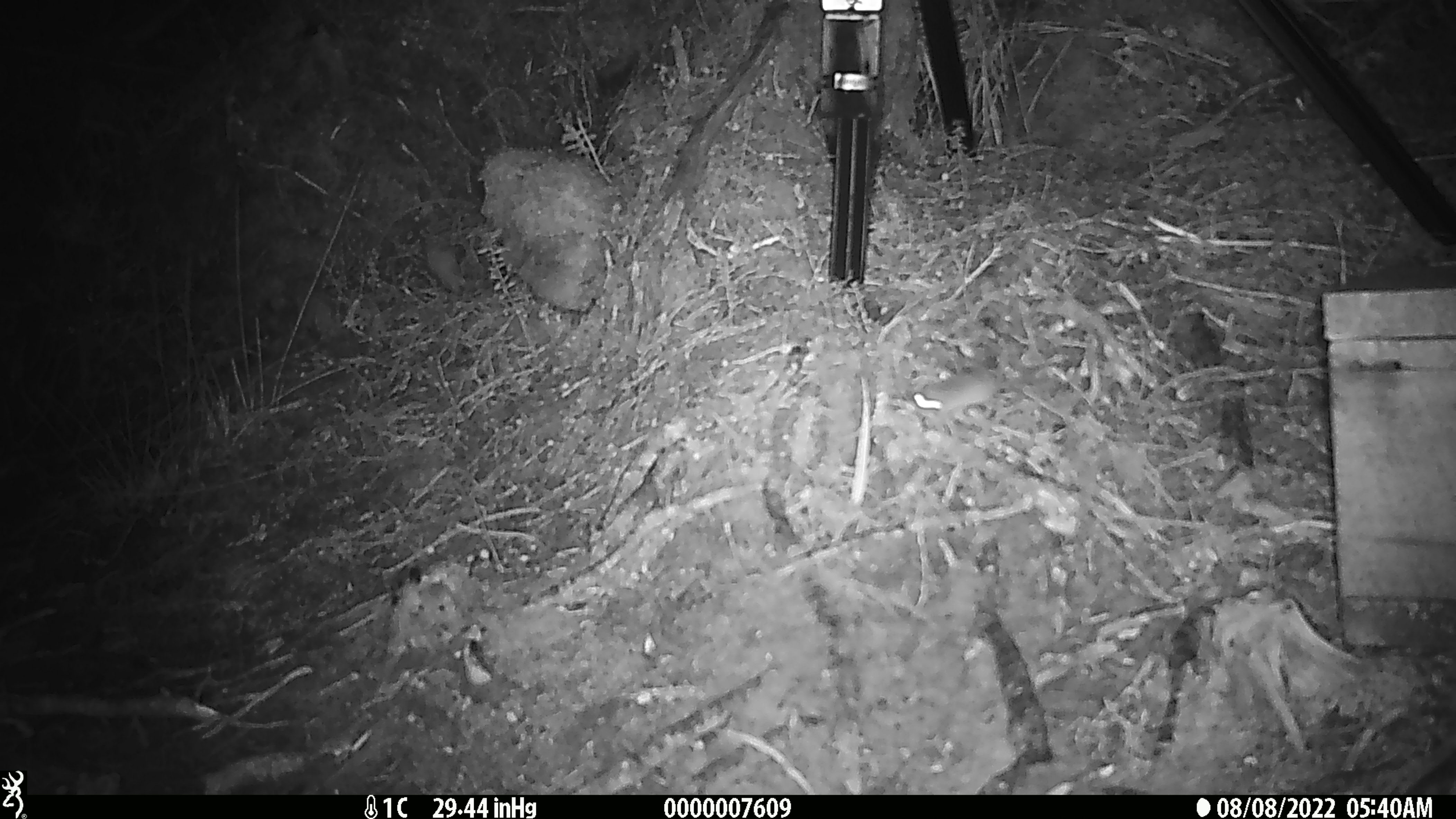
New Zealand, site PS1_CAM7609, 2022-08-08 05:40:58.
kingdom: Animalia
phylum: Chordata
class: Mammalia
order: Rodentia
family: Muridae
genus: Mus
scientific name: Mus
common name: mouse